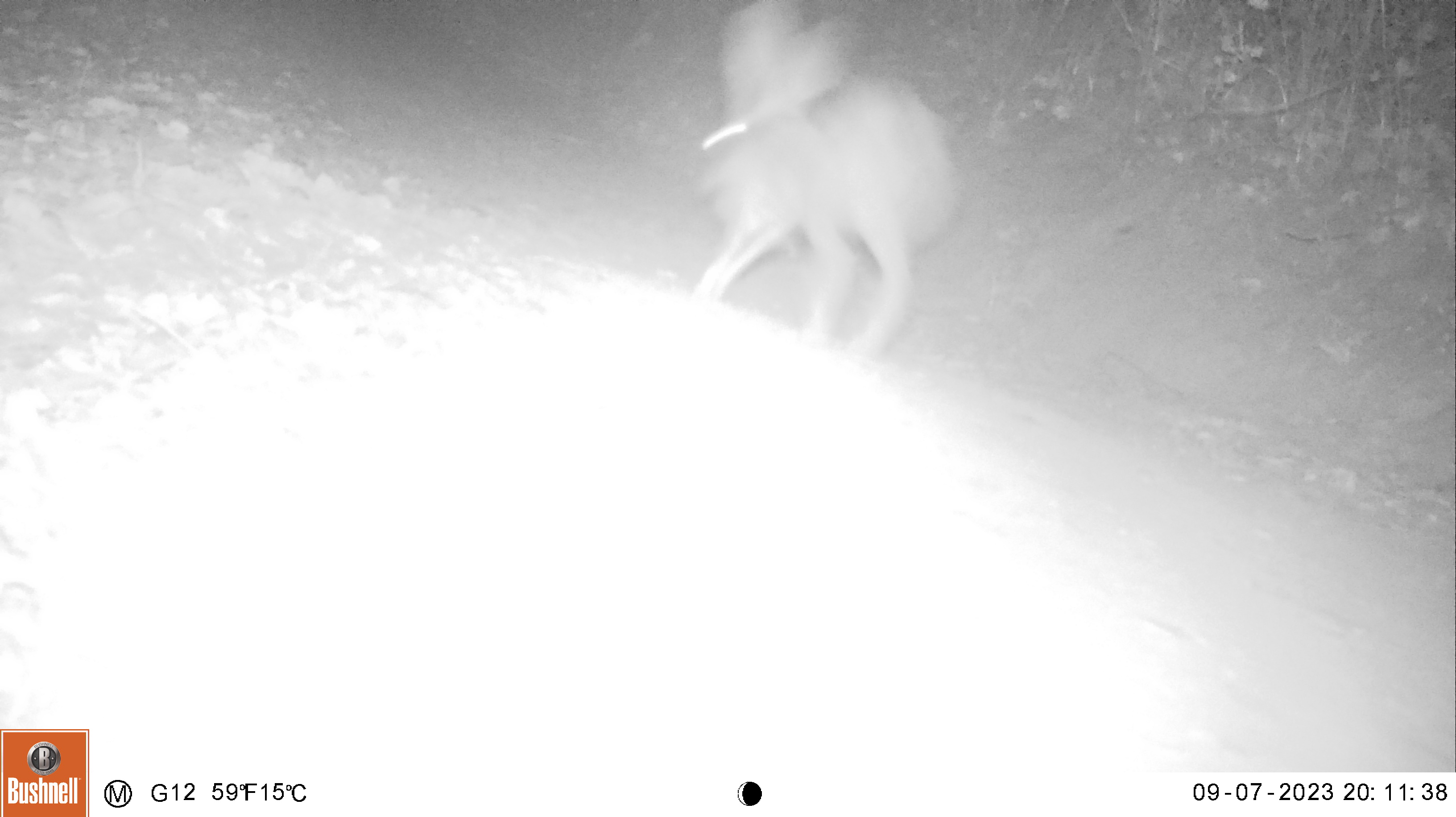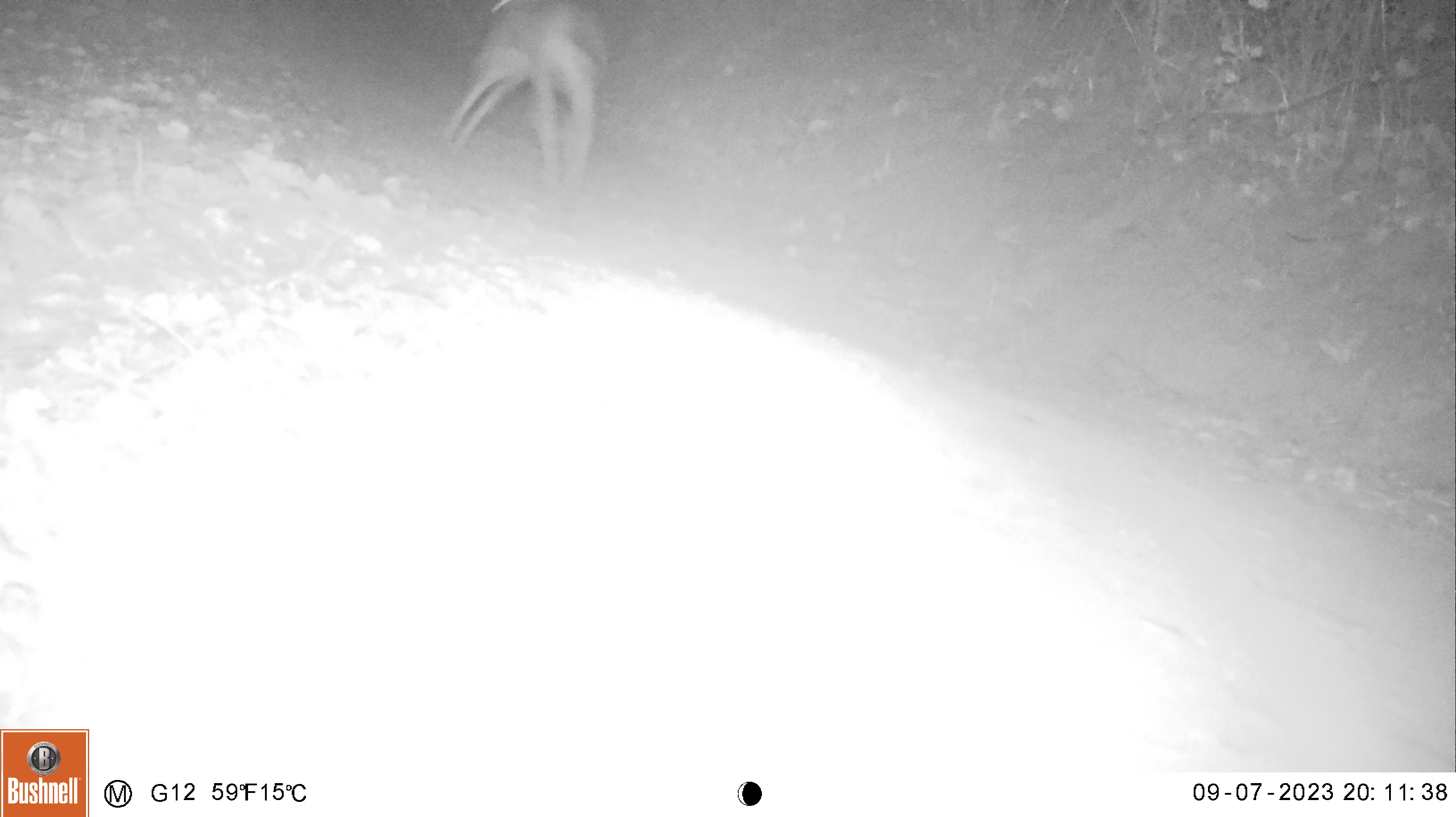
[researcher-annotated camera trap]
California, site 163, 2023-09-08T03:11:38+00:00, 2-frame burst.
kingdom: Animalia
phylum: Chordata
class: Mammalia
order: Lagomorpha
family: Leporidae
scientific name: Leporidae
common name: rabbit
Rabbit (Leporidae).